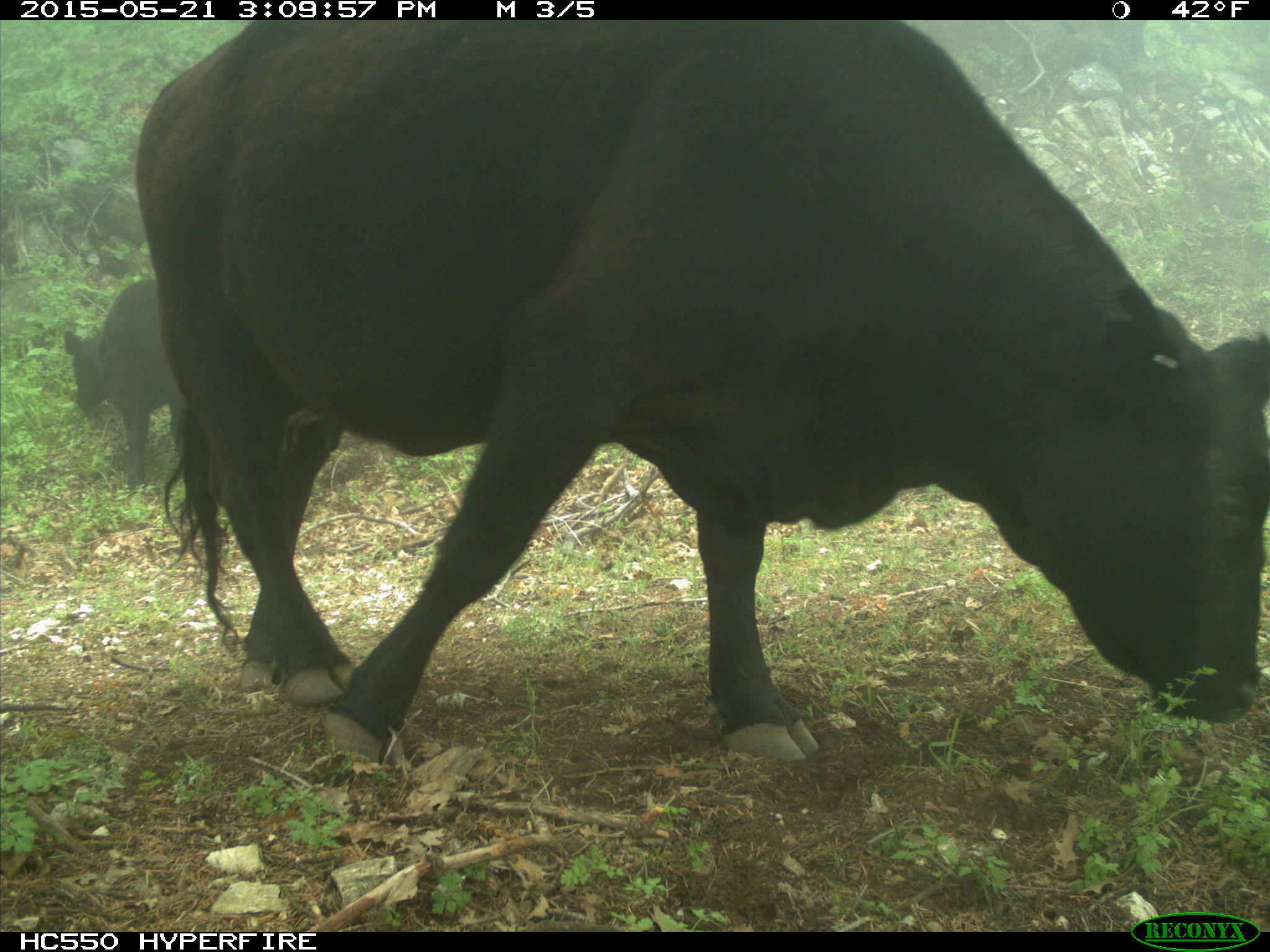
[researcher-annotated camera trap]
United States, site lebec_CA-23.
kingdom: Animalia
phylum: Chordata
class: Mammalia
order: Artiodactyla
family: Bovidae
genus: Bos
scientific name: Bos taurus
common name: domestic cow